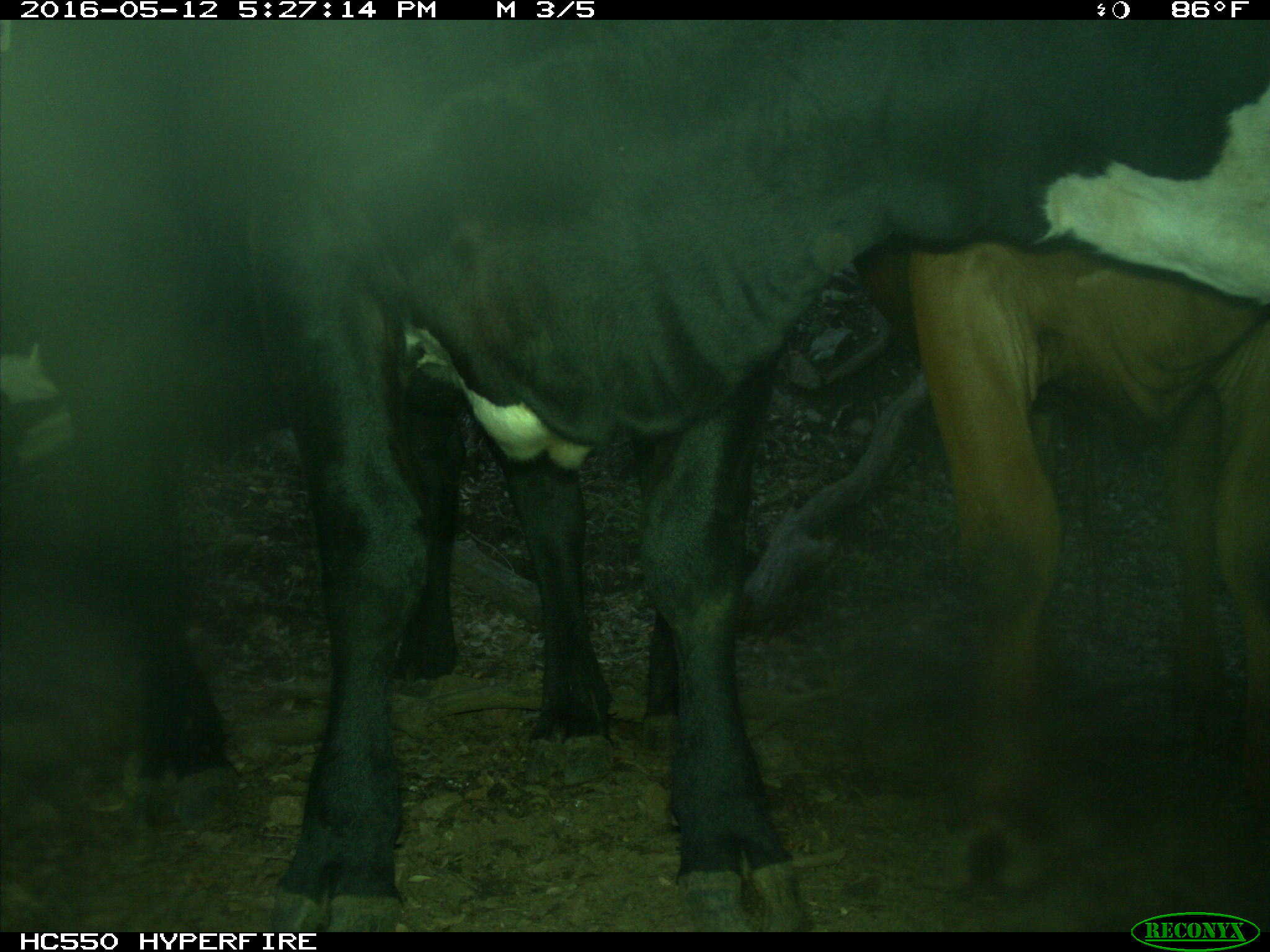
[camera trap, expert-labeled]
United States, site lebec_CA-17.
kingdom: Animalia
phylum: Chordata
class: Mammalia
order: Artiodactyla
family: Bovidae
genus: Bos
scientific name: Bos taurus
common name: domestic cow